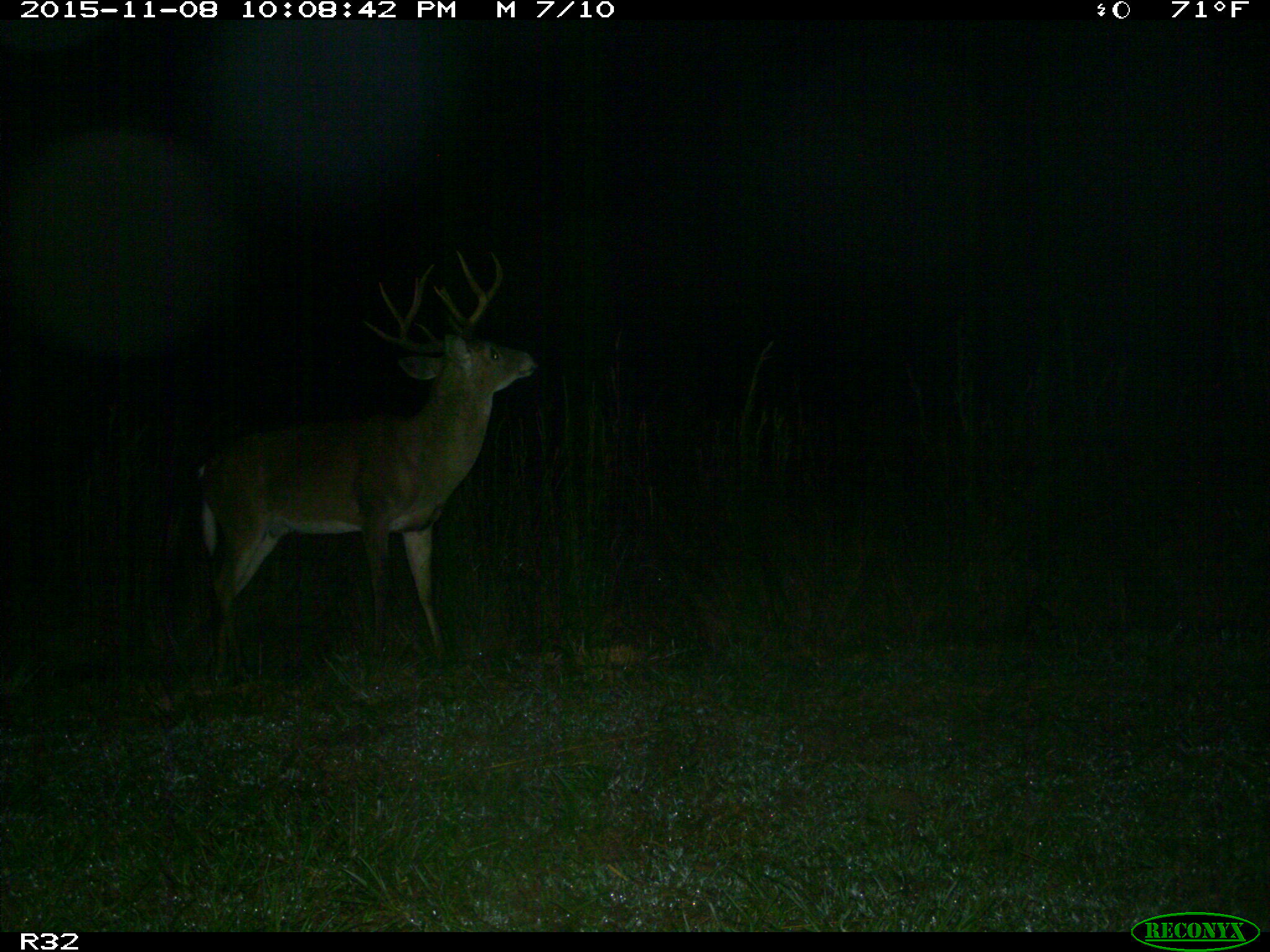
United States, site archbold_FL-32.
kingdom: Animalia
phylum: Chordata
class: Mammalia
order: Artiodactyla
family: Cervidae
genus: Odocoileus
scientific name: Odocoileus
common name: deer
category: unidentified deer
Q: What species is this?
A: Unidentified deer (deer) (Odocoileus).